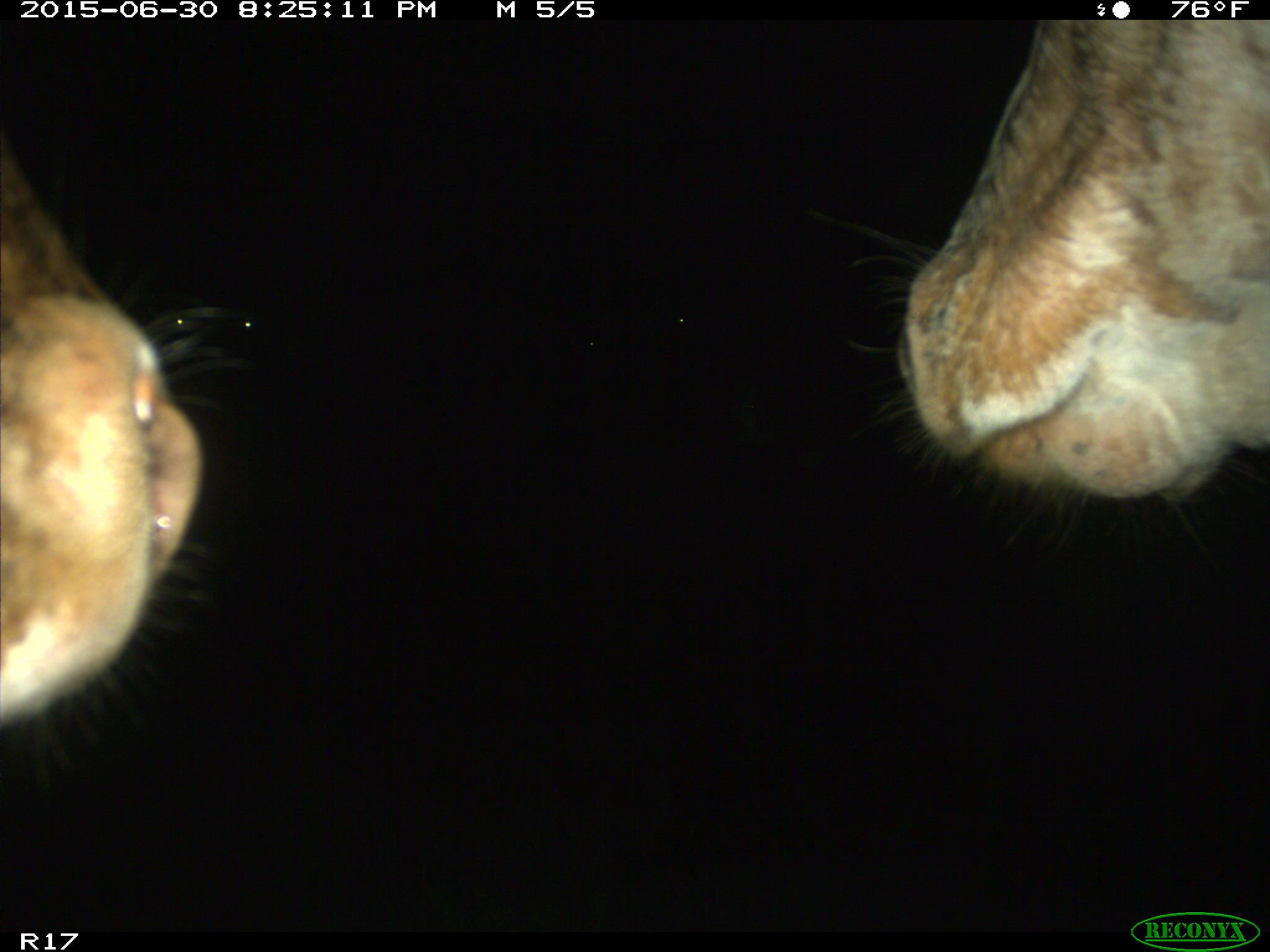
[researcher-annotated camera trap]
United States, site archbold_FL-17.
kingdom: Animalia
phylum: Chordata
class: Mammalia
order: Artiodactyla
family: Bovidae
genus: Bos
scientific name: Bos taurus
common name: domestic cow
Bos taurus (domestic cow).